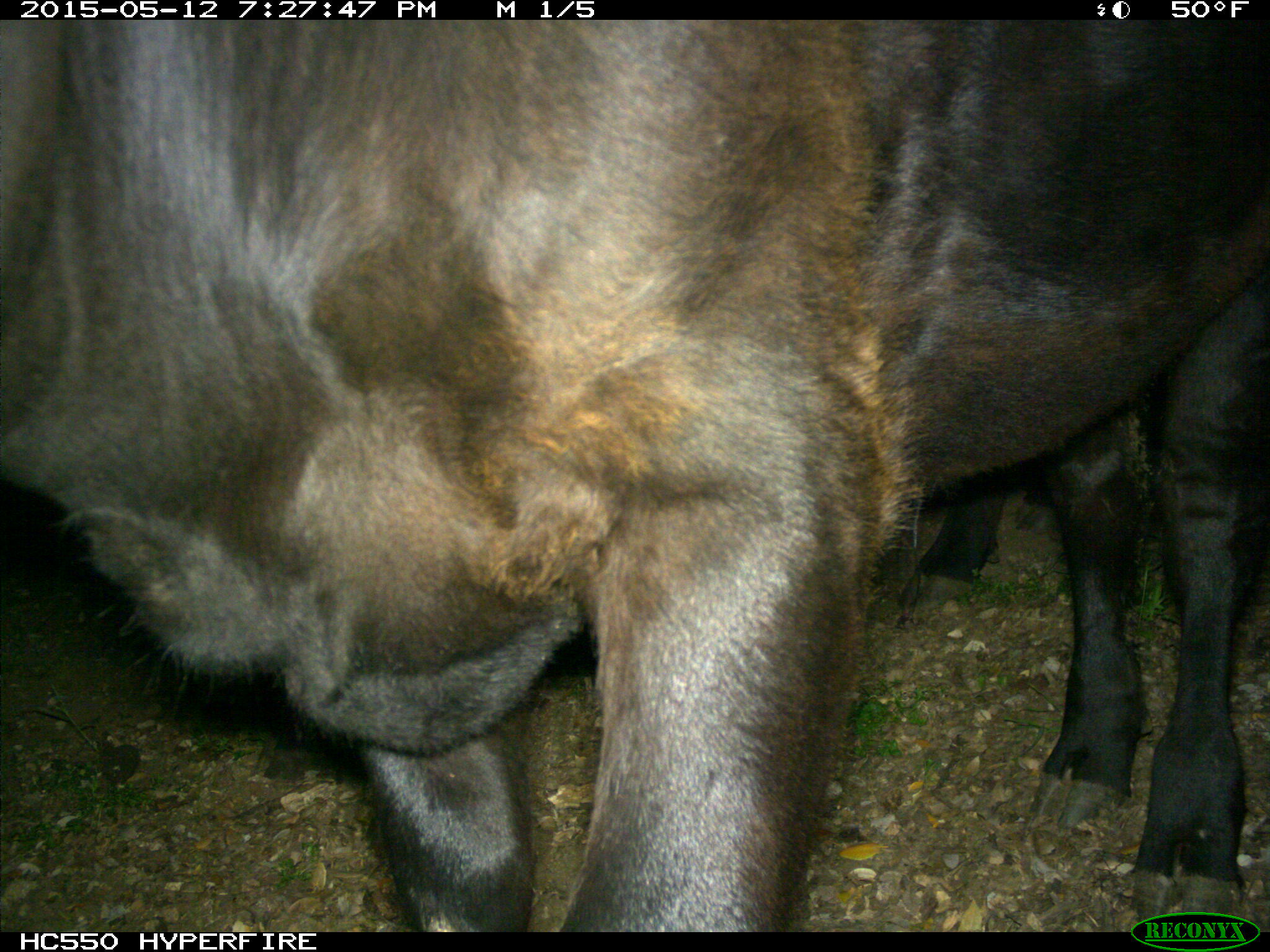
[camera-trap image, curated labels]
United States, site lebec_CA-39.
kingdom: Animalia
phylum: Chordata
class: Mammalia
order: Artiodactyla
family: Bovidae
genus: Bos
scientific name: Bos taurus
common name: domestic cow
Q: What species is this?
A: Bos taurus (domestic cow).